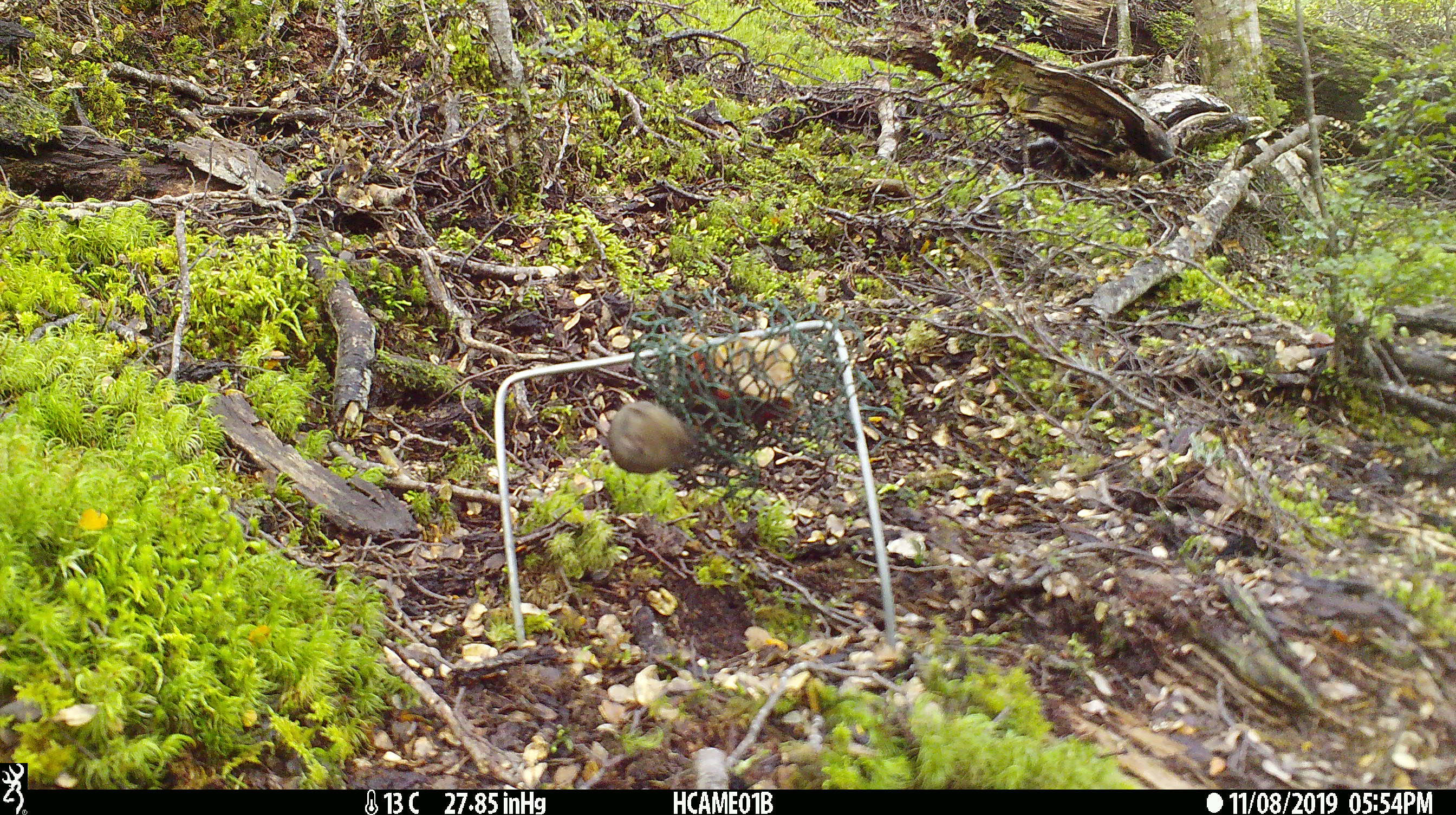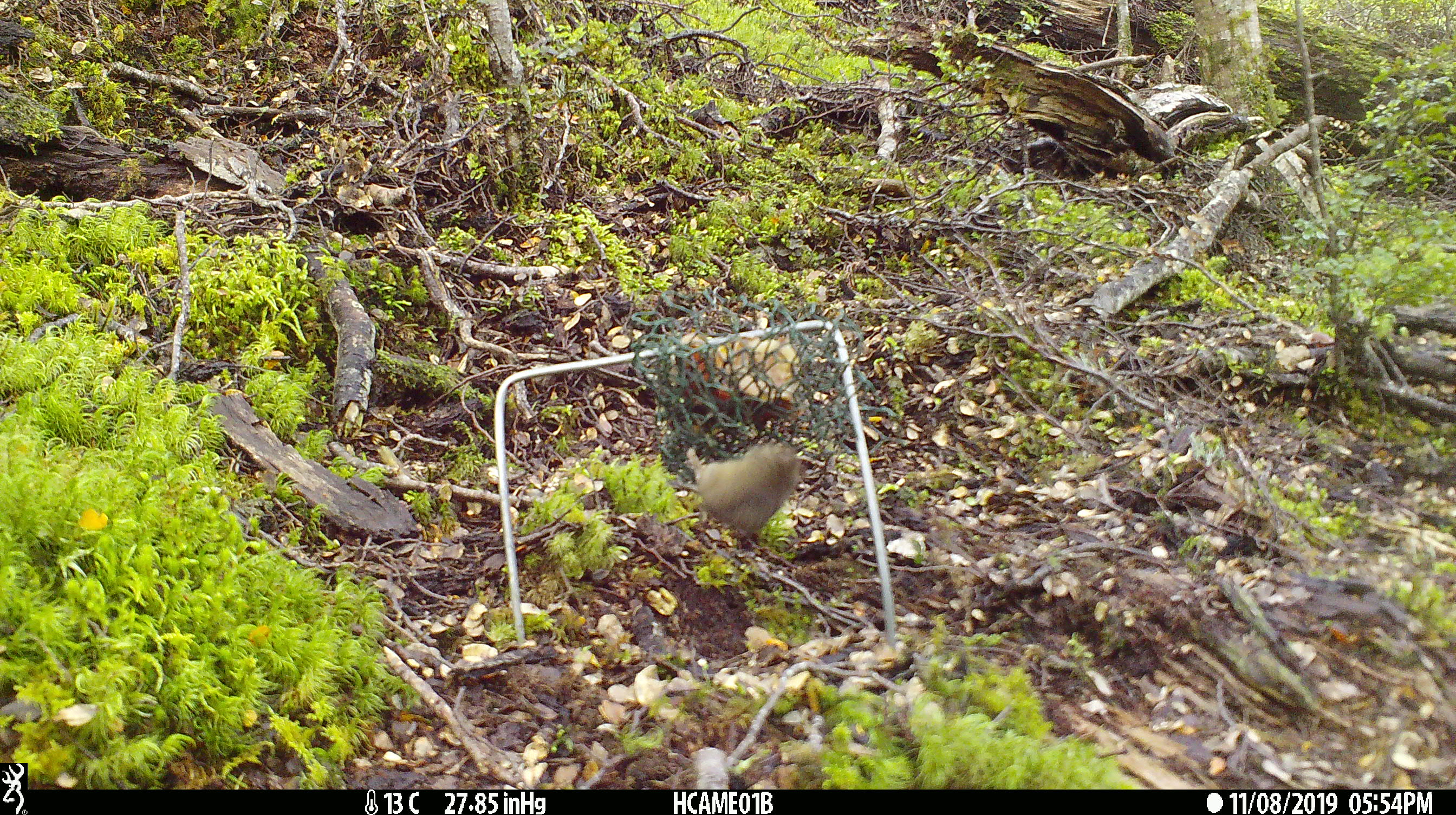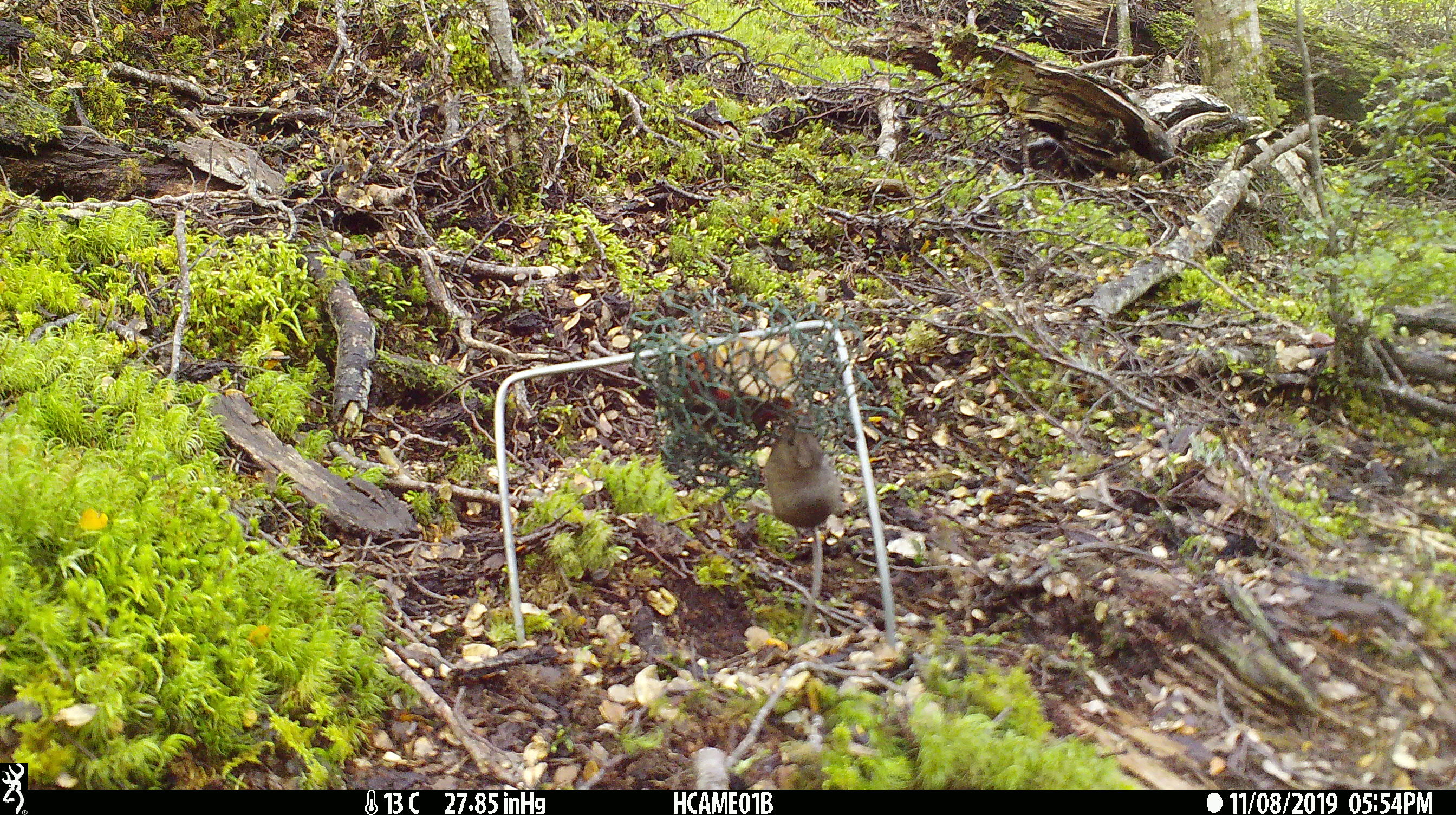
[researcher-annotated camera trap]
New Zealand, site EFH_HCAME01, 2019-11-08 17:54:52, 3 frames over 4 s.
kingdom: Animalia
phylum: Chordata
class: Mammalia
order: Rodentia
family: Muridae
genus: Mus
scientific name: Mus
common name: mouse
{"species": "mouse (Mus)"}